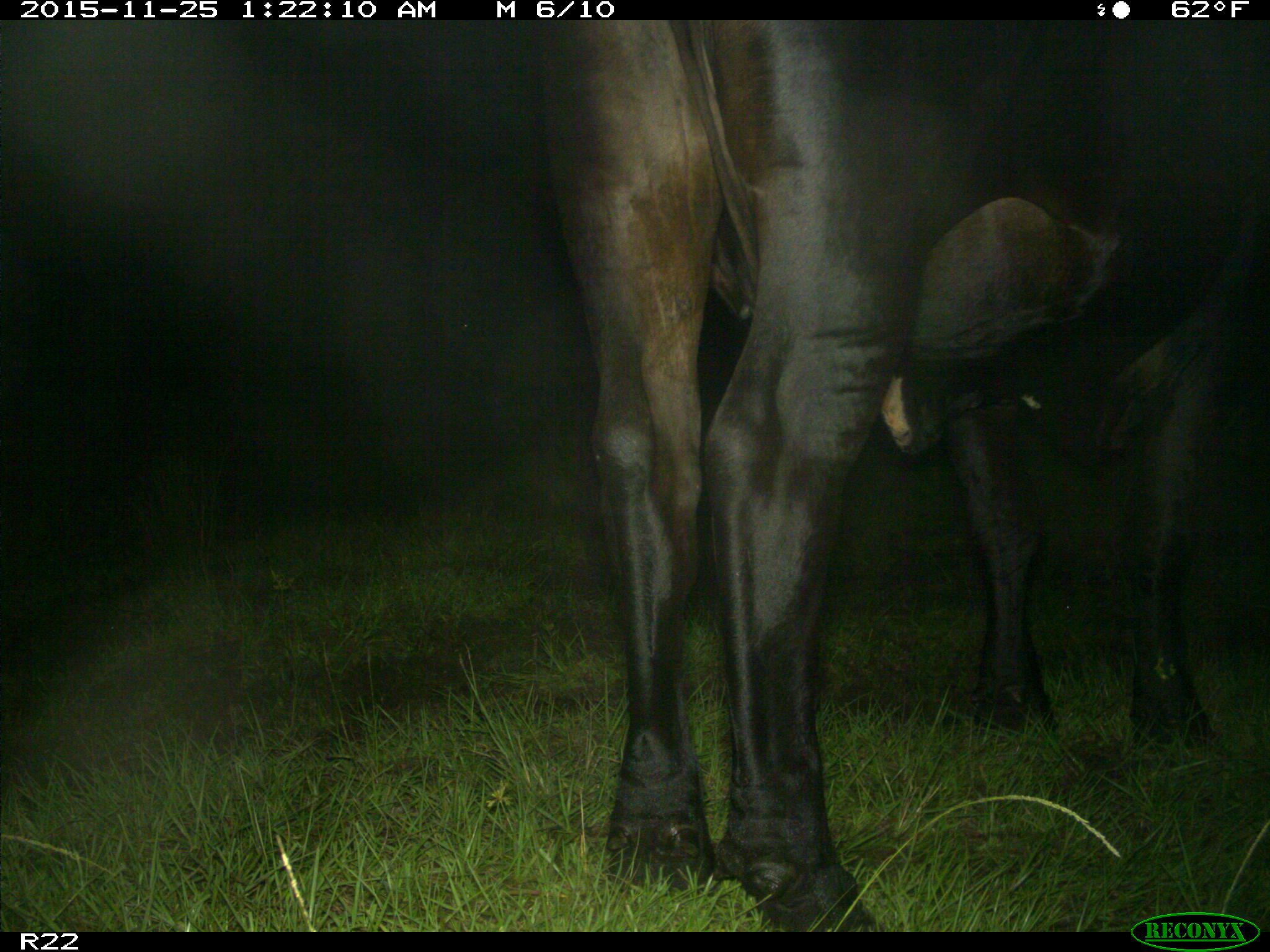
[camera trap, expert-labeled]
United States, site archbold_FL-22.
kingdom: Animalia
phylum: Chordata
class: Mammalia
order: Artiodactyla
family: Bovidae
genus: Bos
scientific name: Bos taurus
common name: domestic cow